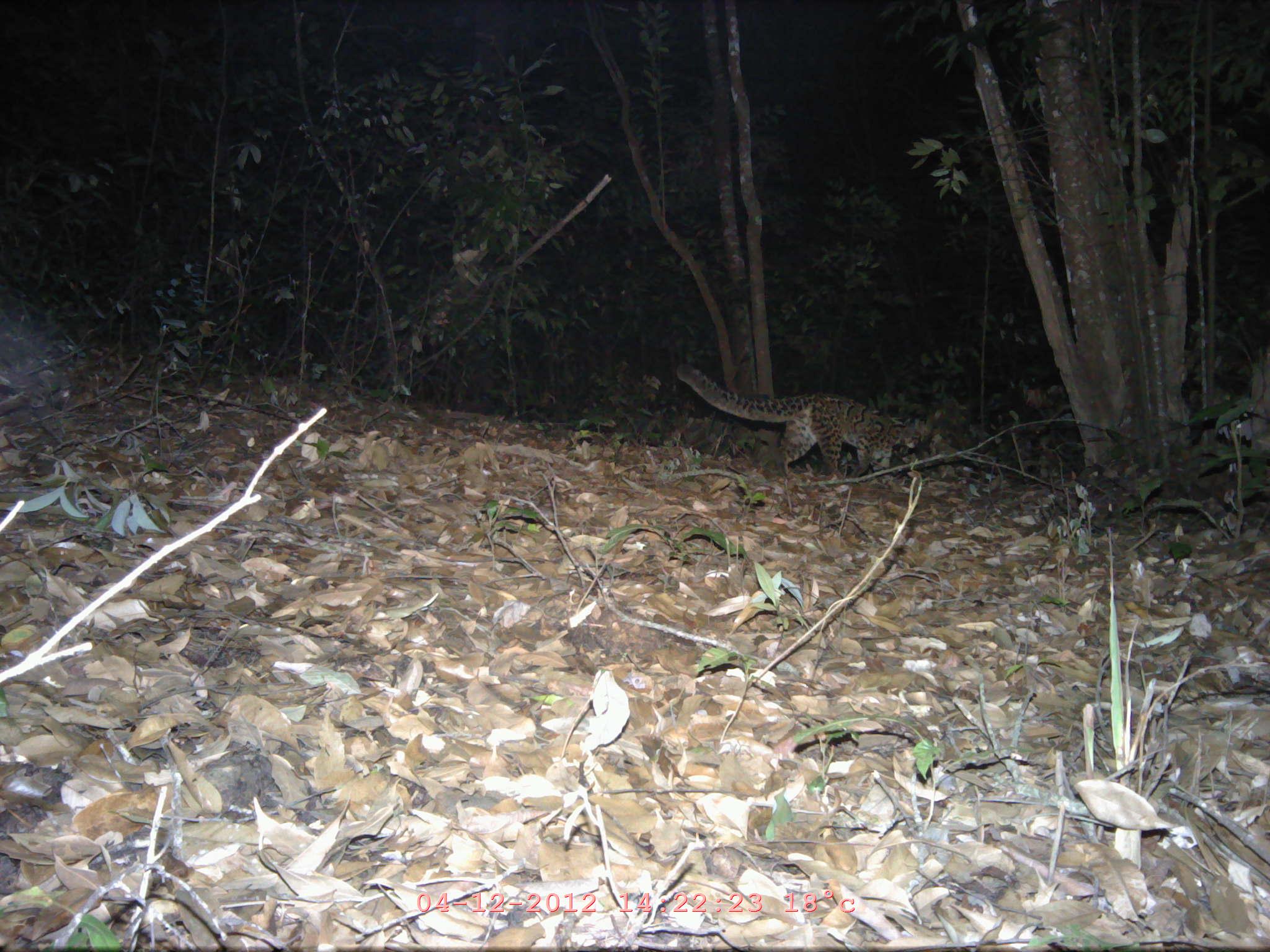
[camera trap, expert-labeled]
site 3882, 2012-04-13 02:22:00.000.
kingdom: Animalia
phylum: Chordata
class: Mammalia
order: Carnivora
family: Felidae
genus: Pardofelis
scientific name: Pardofelis marmorata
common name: marbled cat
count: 1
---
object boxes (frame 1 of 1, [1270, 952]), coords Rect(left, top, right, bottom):
pardofelis marmorata: Rect(674, 360, 922, 477)